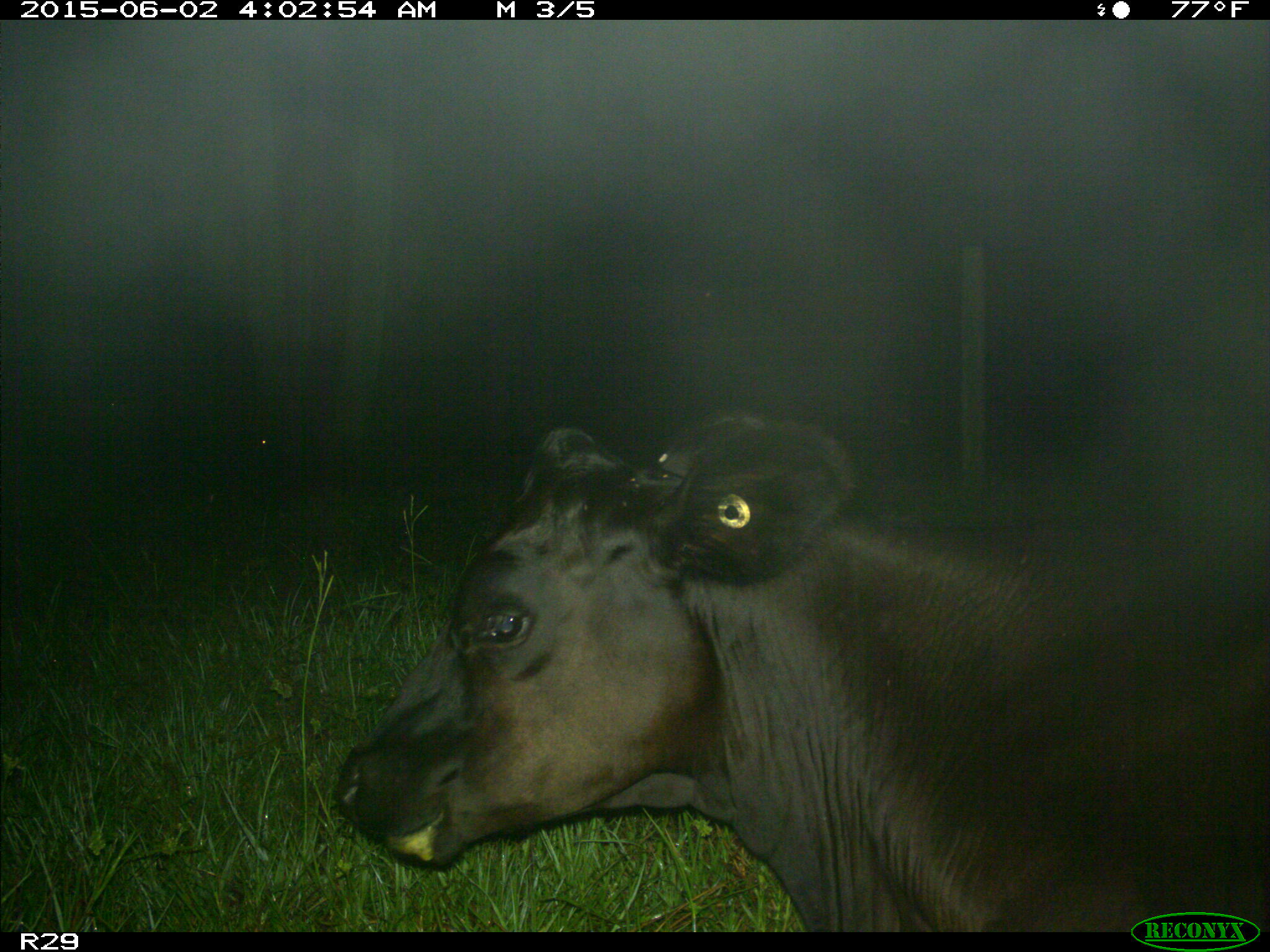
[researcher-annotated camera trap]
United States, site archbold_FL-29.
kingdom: Animalia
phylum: Chordata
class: Mammalia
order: Artiodactyla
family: Bovidae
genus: Bos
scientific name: Bos taurus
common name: domestic cow